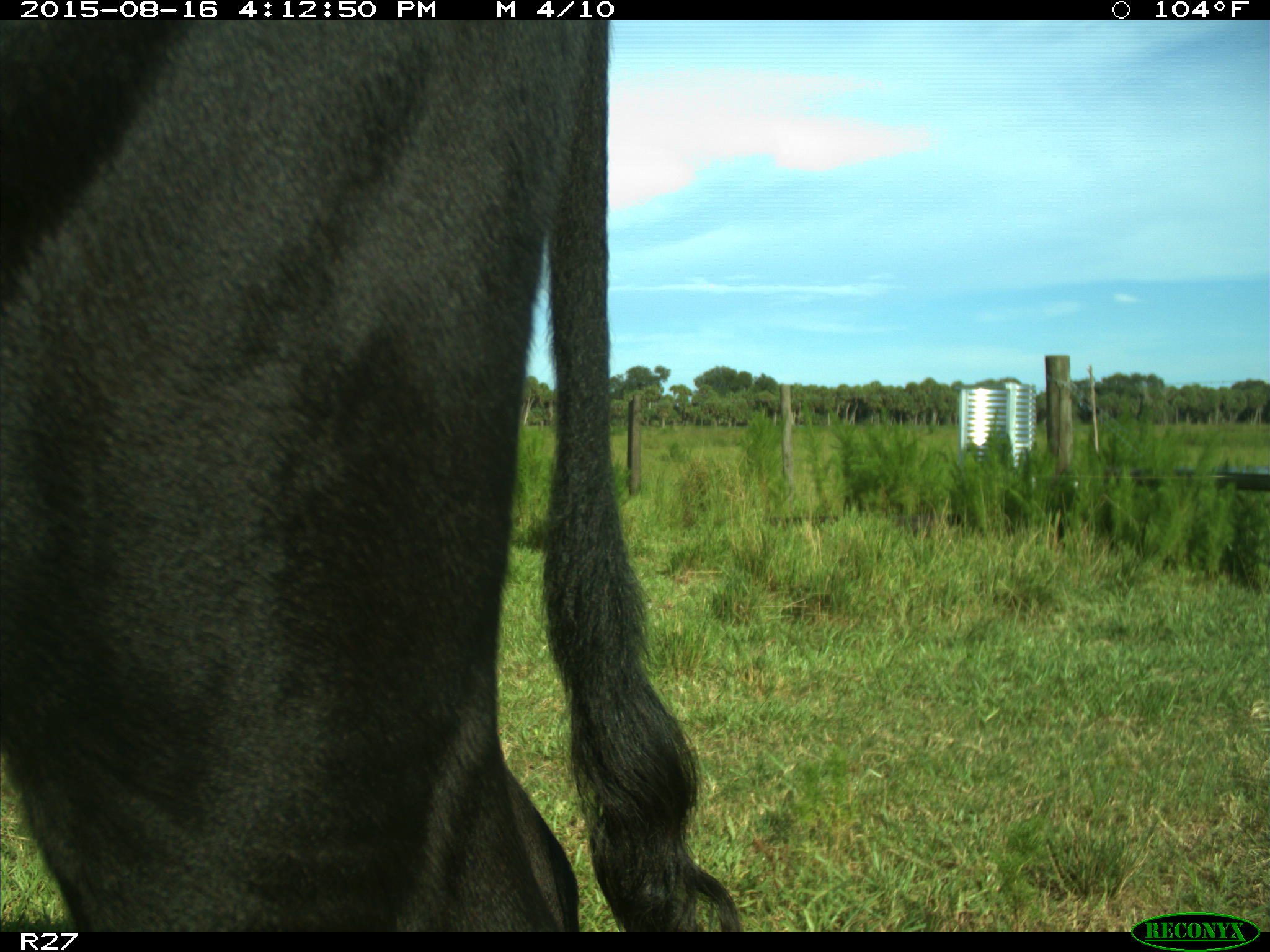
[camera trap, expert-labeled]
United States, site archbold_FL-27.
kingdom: Animalia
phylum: Chordata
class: Mammalia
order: Artiodactyla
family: Bovidae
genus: Bos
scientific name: Bos taurus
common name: domestic cow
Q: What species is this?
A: Bos taurus (domestic cow).